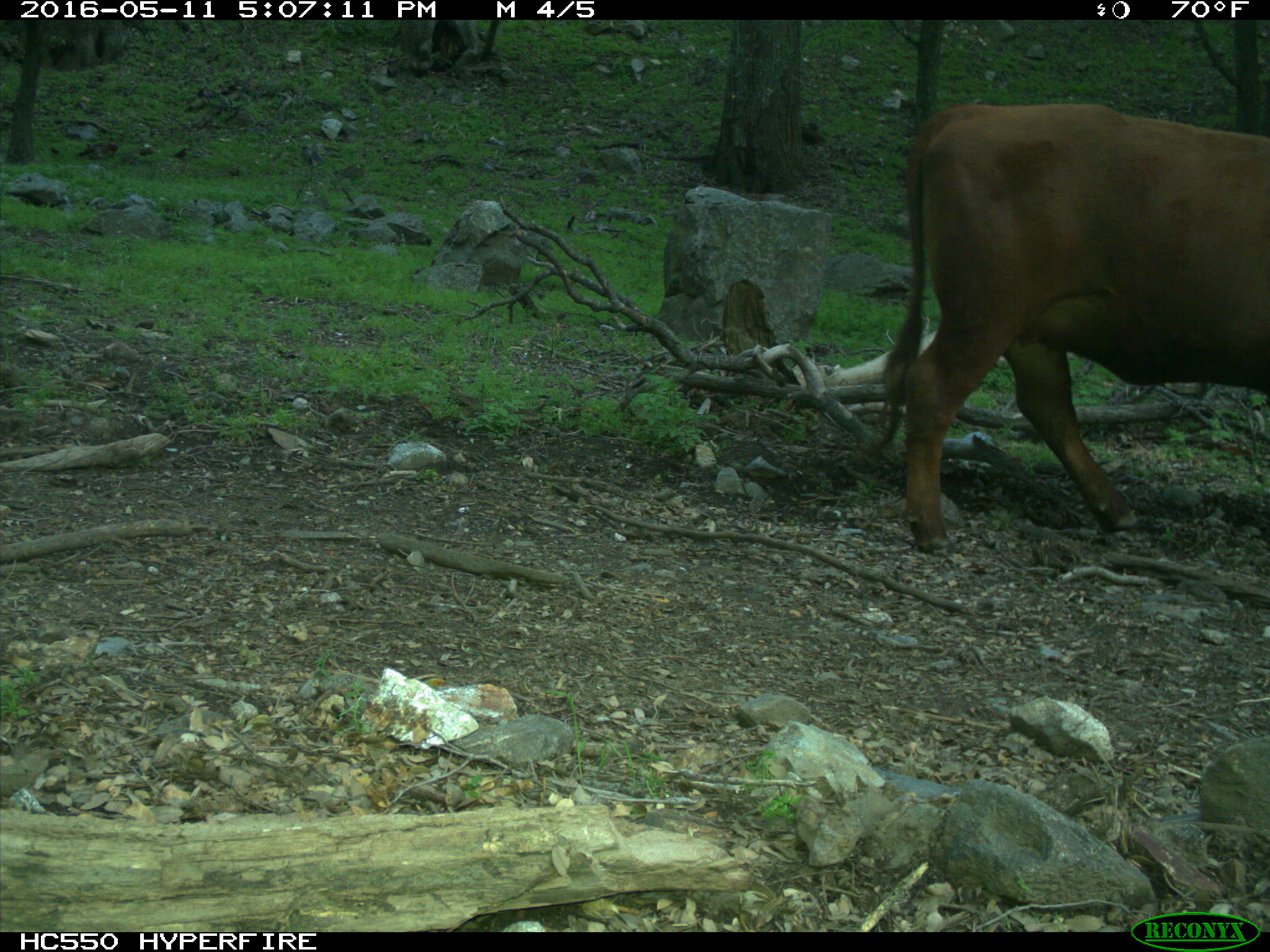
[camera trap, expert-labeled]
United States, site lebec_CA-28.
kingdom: Animalia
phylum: Chordata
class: Mammalia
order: Artiodactyla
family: Bovidae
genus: Bos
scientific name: Bos taurus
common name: domestic cow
Bos taurus (domestic cow).